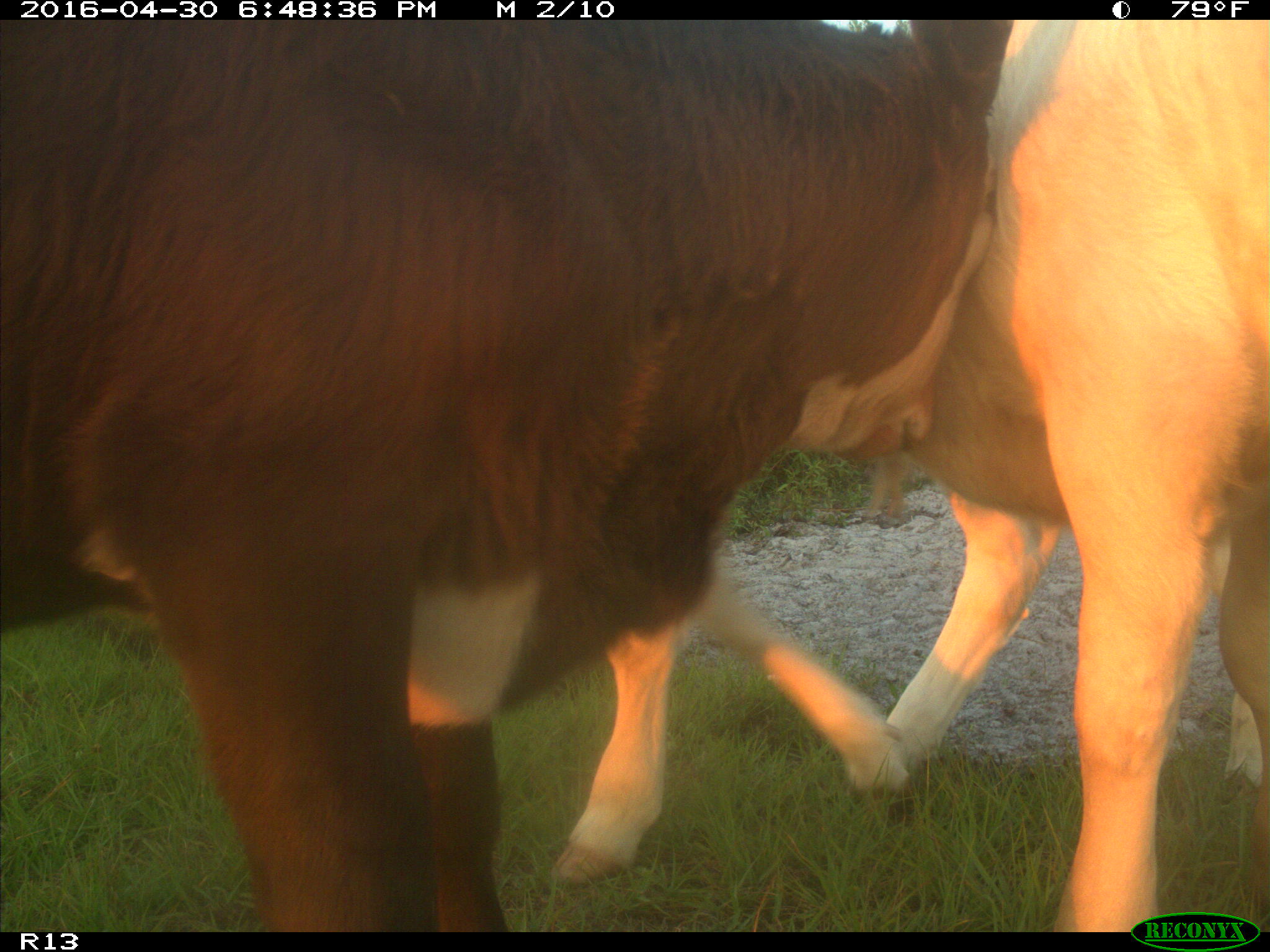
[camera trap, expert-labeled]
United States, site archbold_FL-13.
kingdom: Animalia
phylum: Chordata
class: Mammalia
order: Artiodactyla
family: Bovidae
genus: Bos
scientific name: Bos taurus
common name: domestic cow